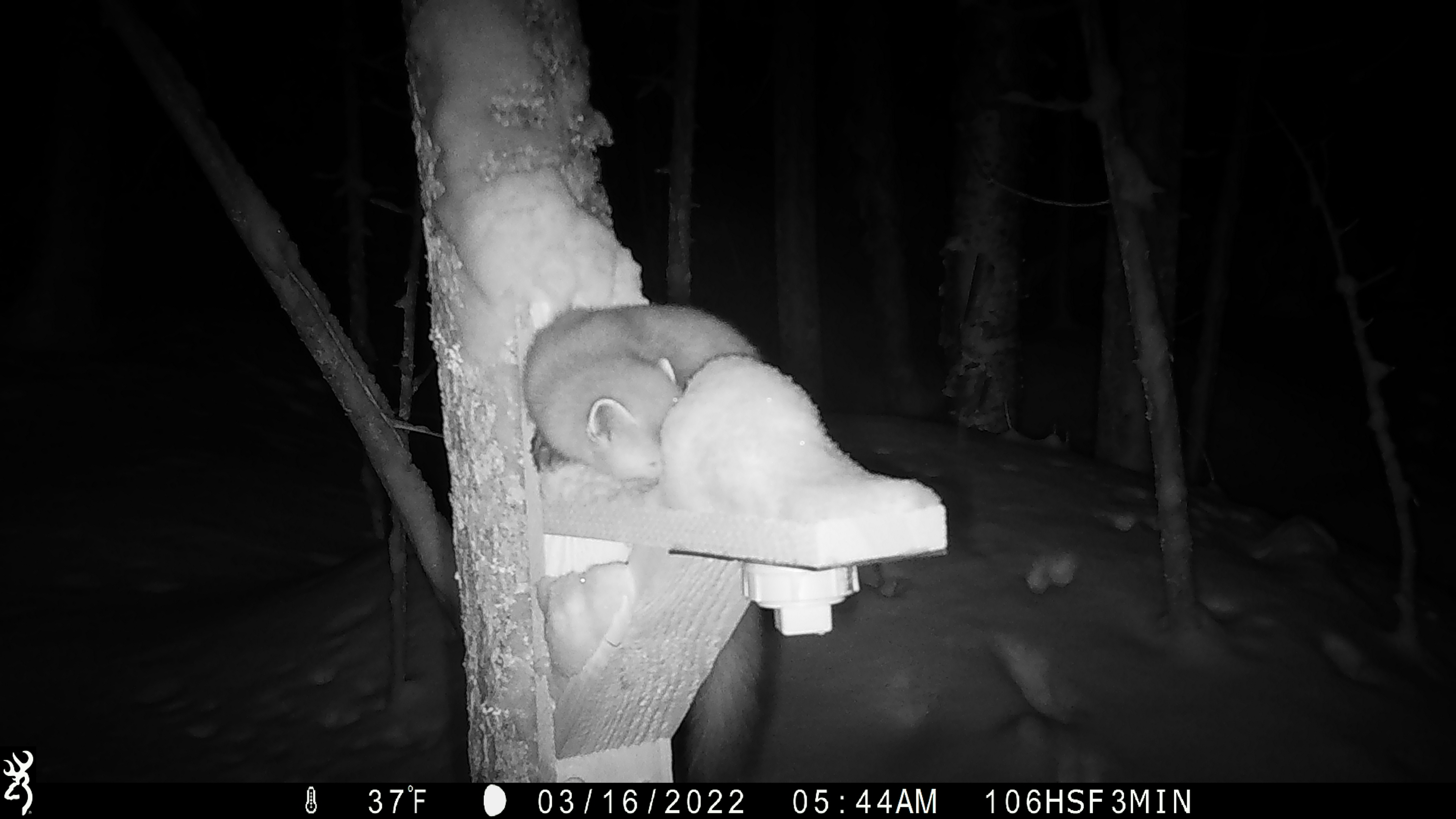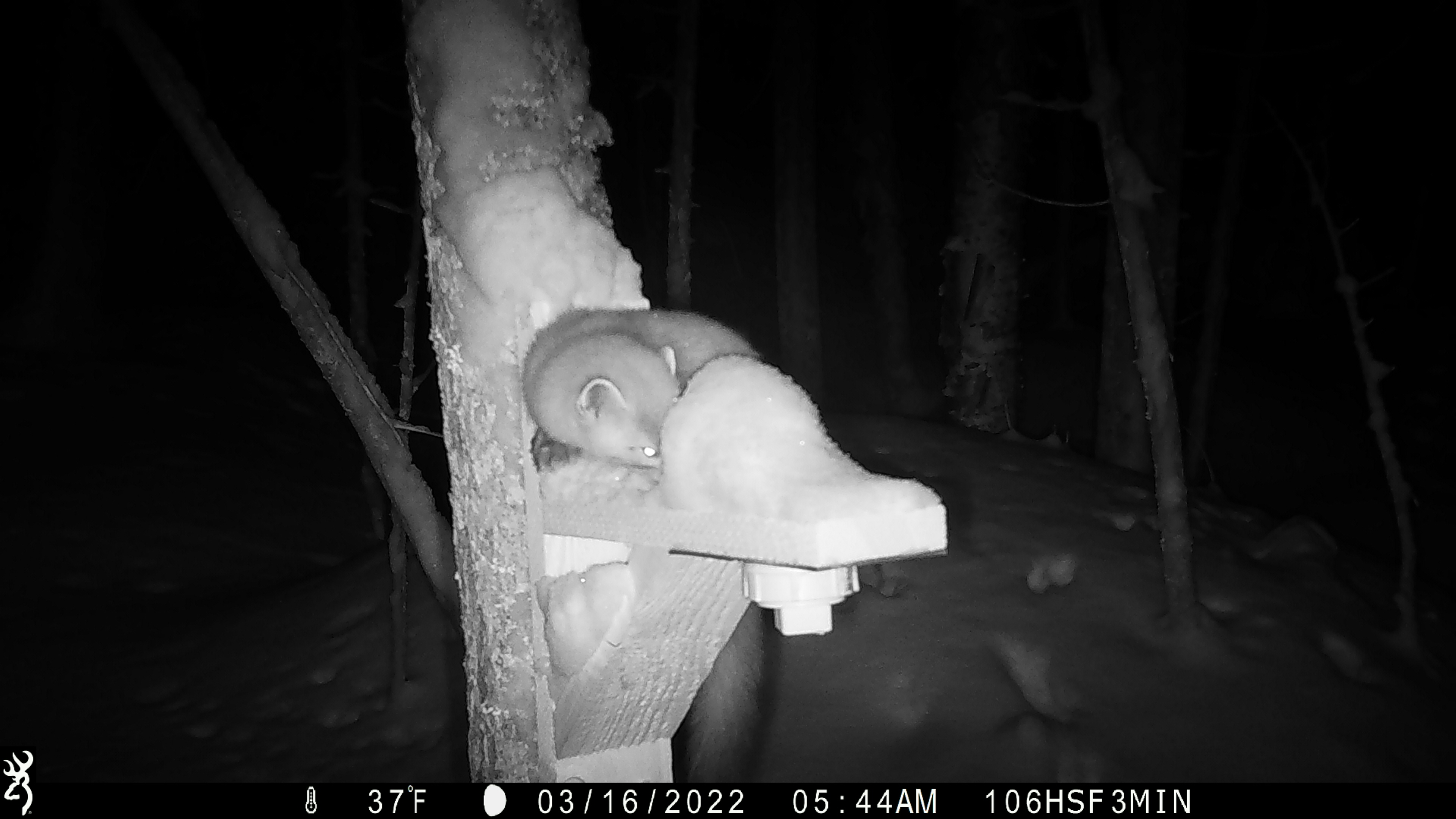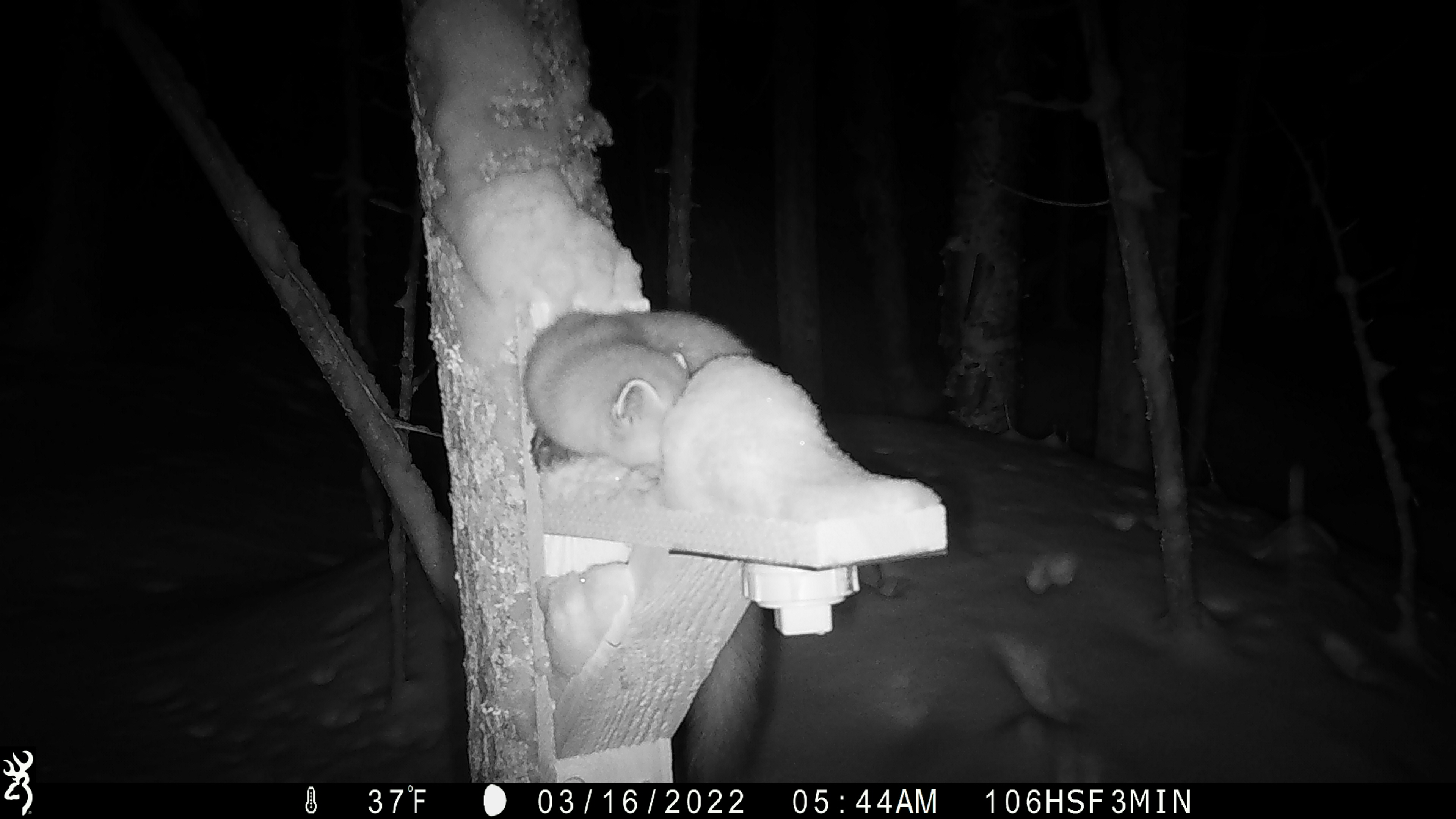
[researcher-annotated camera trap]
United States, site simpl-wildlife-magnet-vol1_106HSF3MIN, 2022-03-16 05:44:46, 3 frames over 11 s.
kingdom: Animalia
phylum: Chordata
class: Mammalia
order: Carnivora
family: Mustelidae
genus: Martes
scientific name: Martes americana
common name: american marten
American marten (Martes americana).